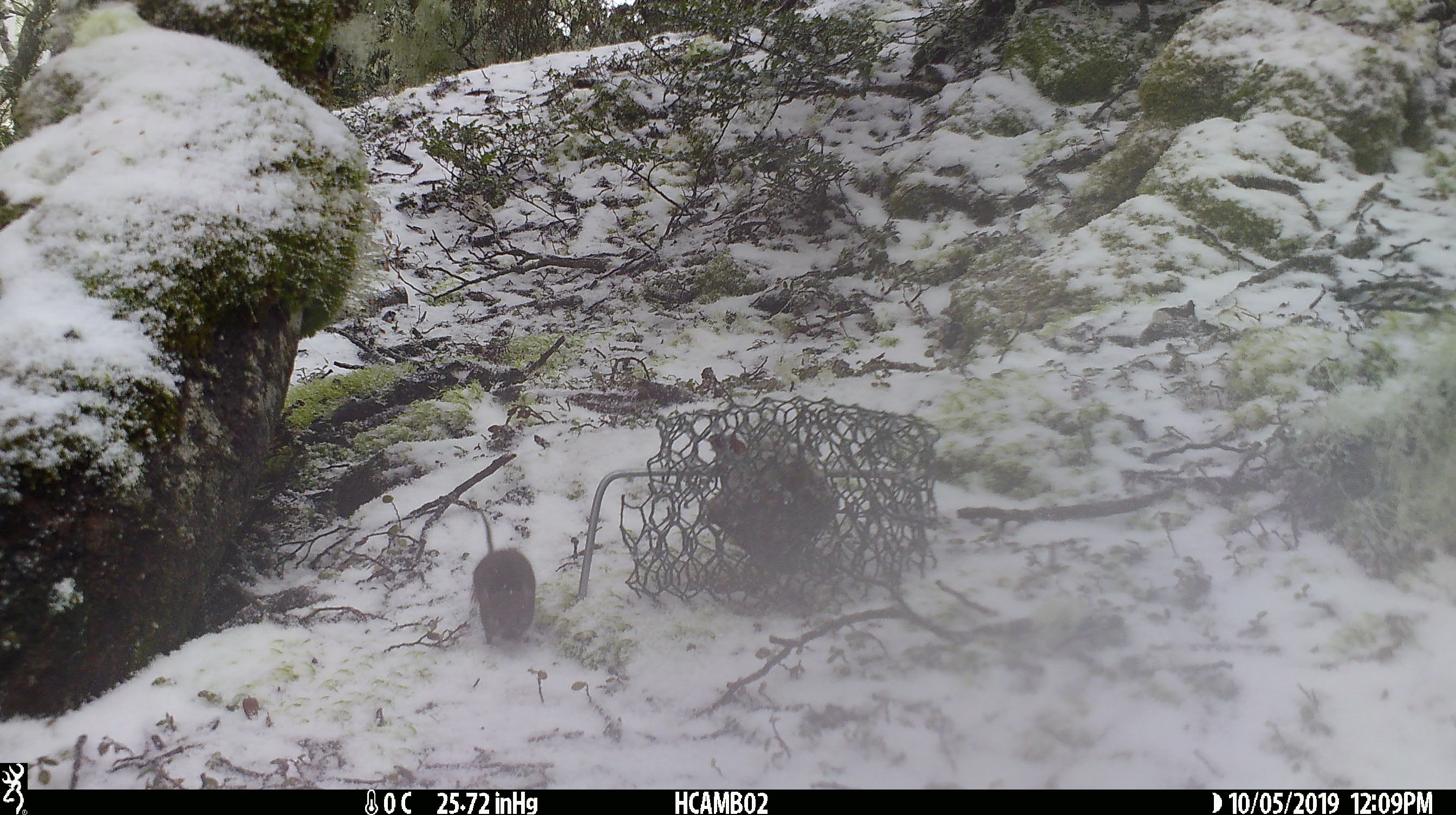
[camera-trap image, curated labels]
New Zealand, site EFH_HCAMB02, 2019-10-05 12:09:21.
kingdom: Animalia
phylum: Chordata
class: Mammalia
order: Rodentia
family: Muridae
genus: Mus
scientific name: Mus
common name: mouse